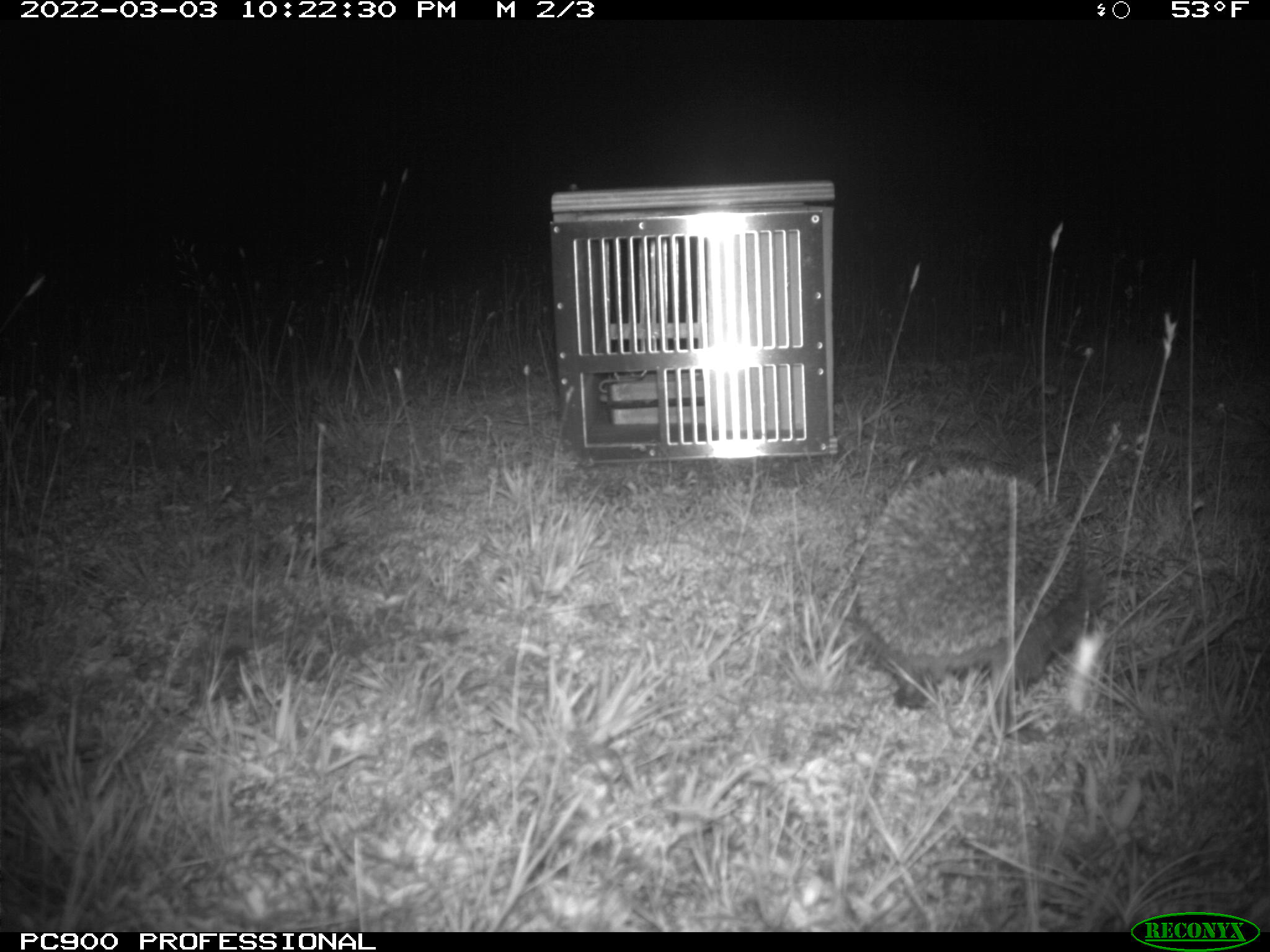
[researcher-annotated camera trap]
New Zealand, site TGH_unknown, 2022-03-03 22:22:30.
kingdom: Animalia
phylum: Chordata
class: Mammalia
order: Eulipotyphla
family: Erinaceidae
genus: Erinaceus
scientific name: Erinaceus europaeus europaeus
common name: european hedgehog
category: hedgehog